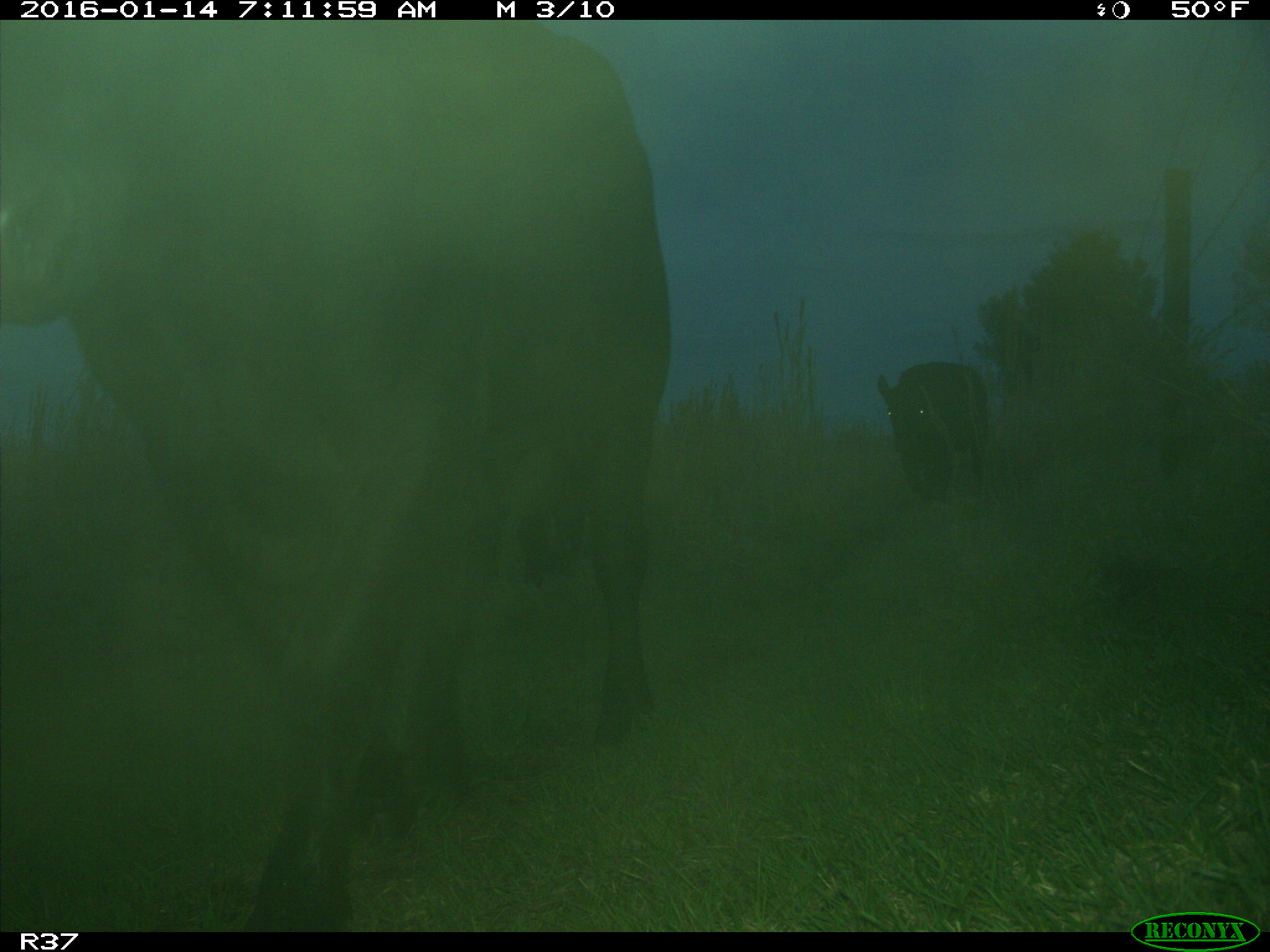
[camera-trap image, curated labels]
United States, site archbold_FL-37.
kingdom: Animalia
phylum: Chordata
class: Mammalia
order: Artiodactyla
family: Bovidae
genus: Bos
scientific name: Bos taurus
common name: domestic cow